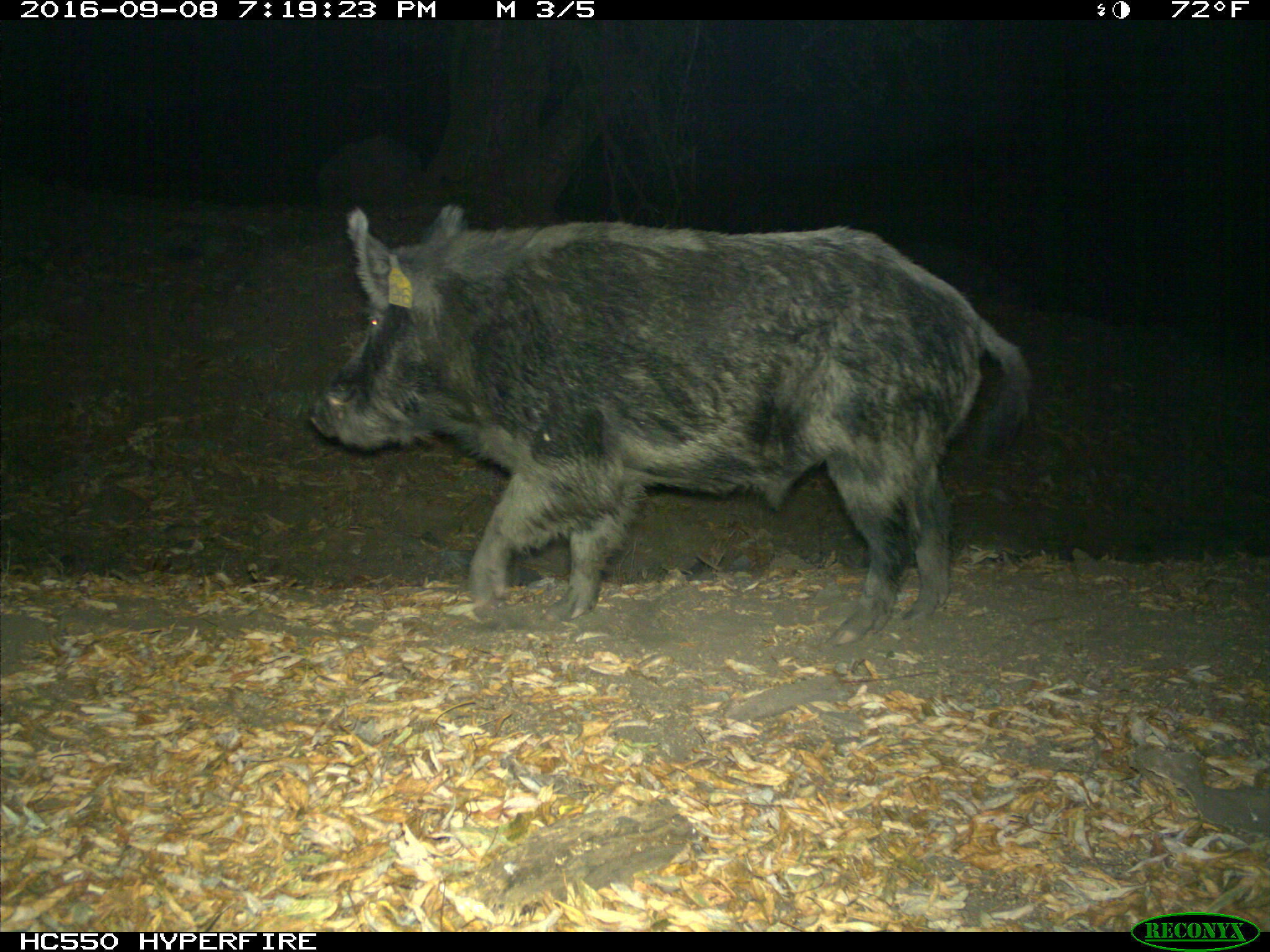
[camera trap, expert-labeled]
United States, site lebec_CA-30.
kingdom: Animalia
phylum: Chordata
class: Mammalia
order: Artiodactyla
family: Suidae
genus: Sus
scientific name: Sus scrofa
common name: wild boar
Sus scrofa (wild boar).